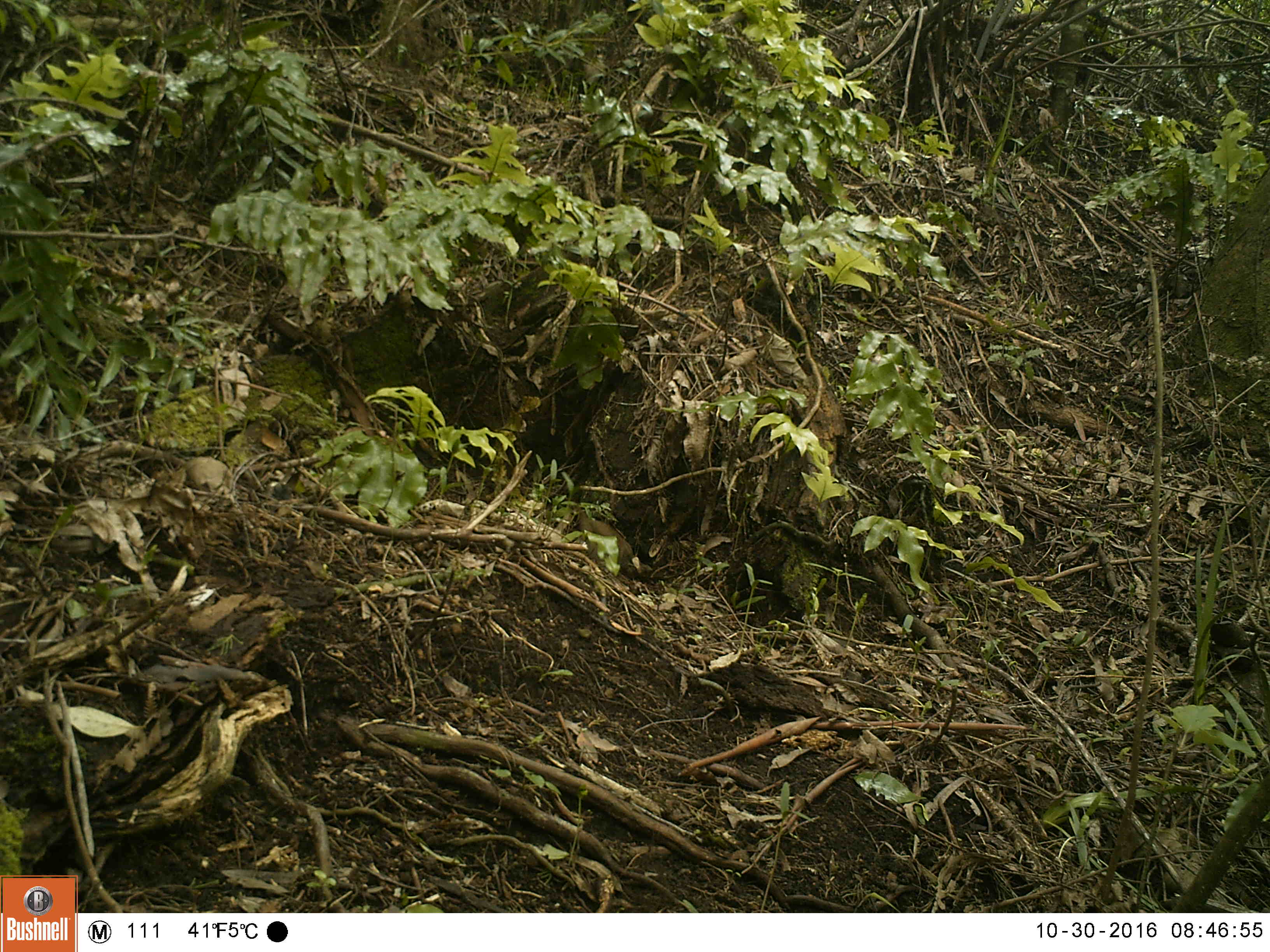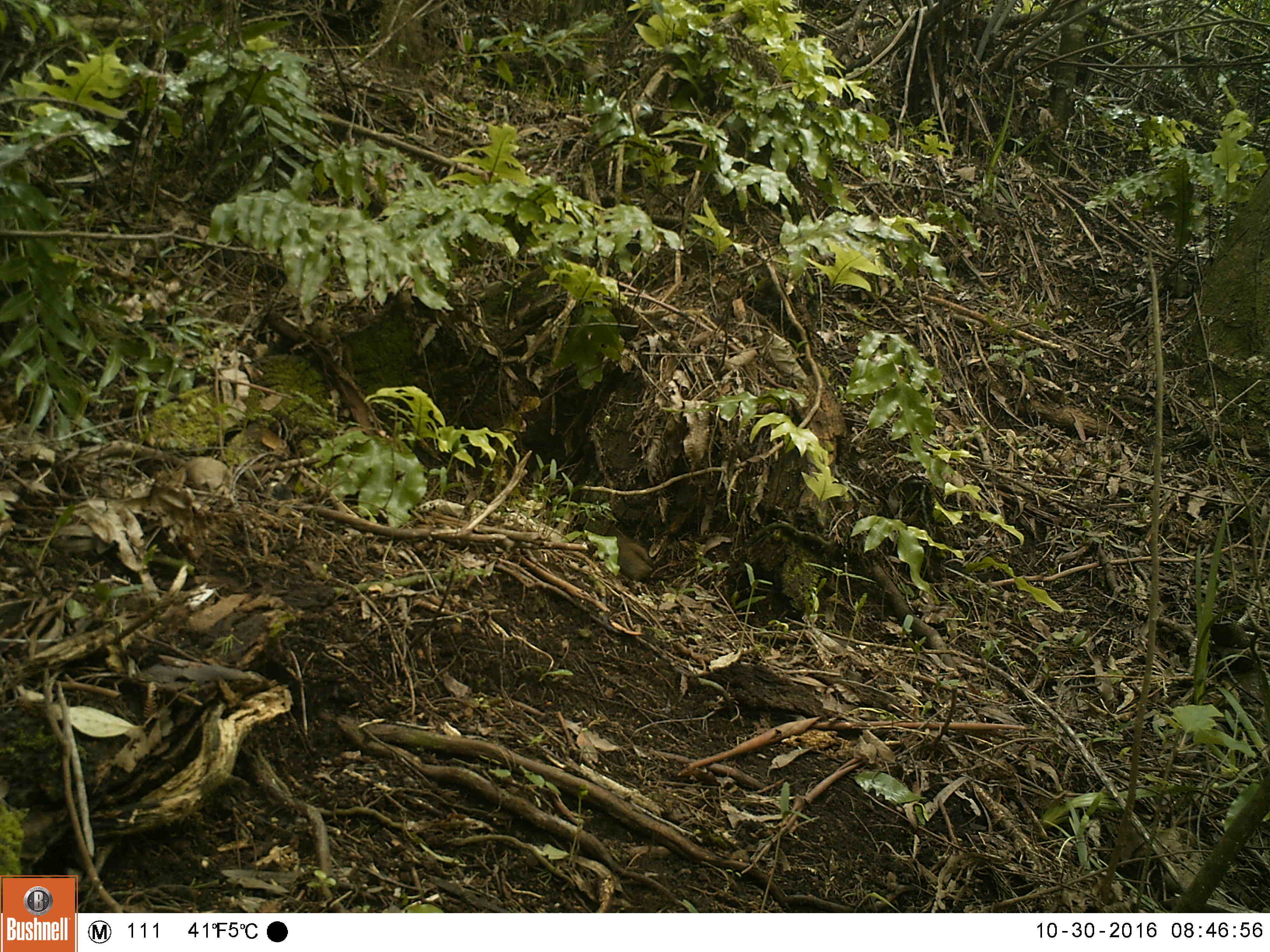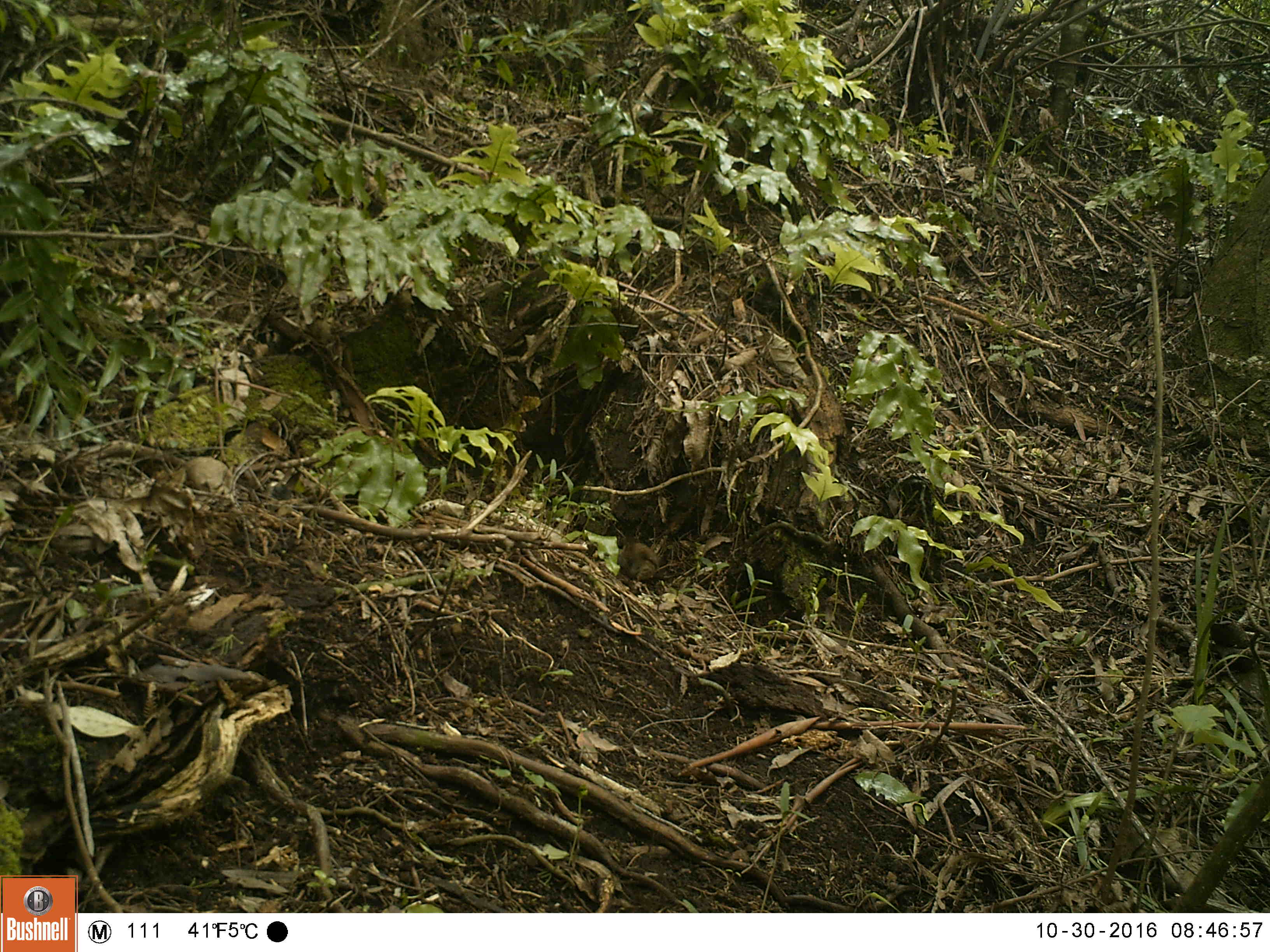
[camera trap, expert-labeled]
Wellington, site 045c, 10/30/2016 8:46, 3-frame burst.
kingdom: Animalia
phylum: Chordata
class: Aves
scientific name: Aves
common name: bird